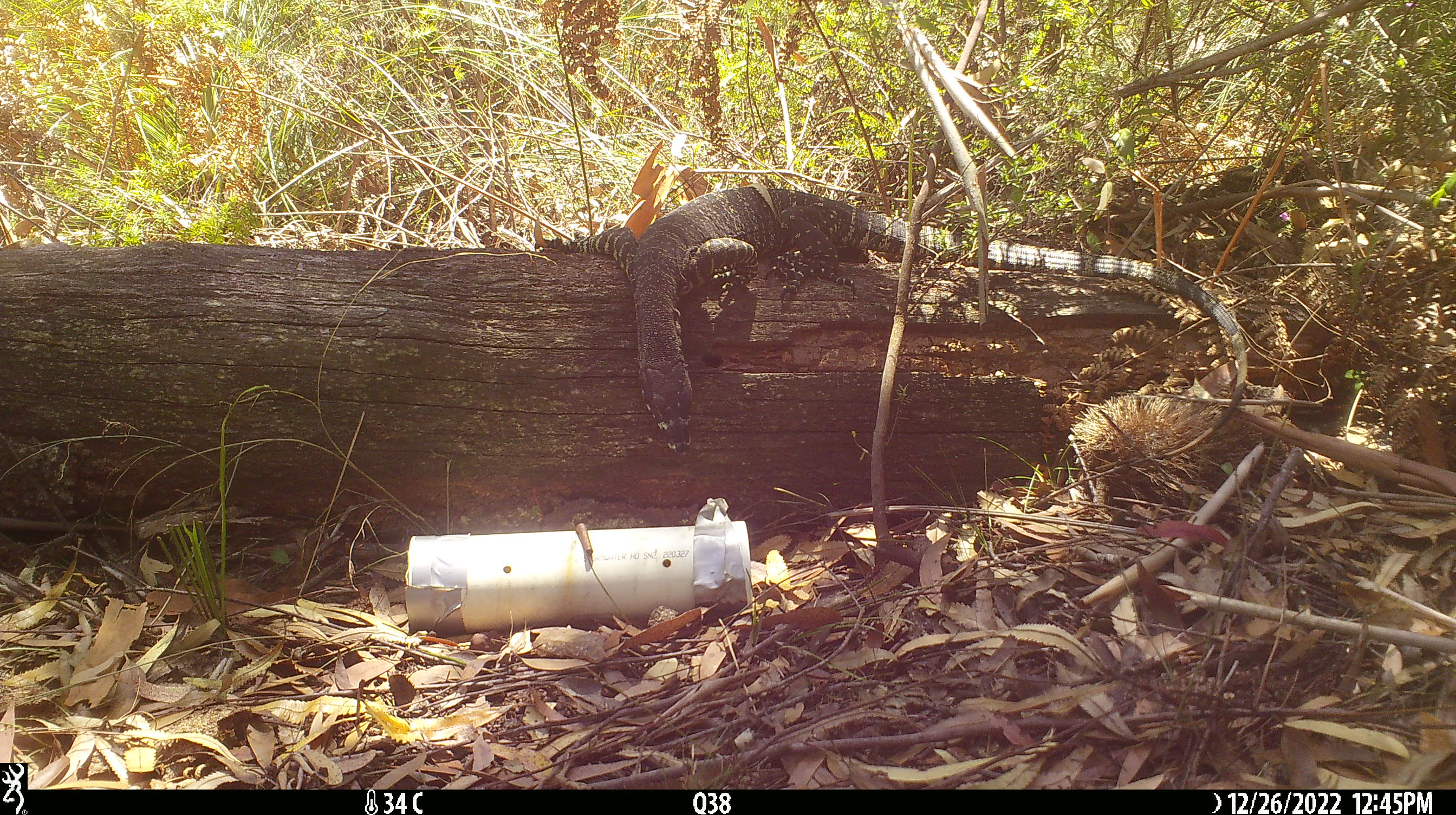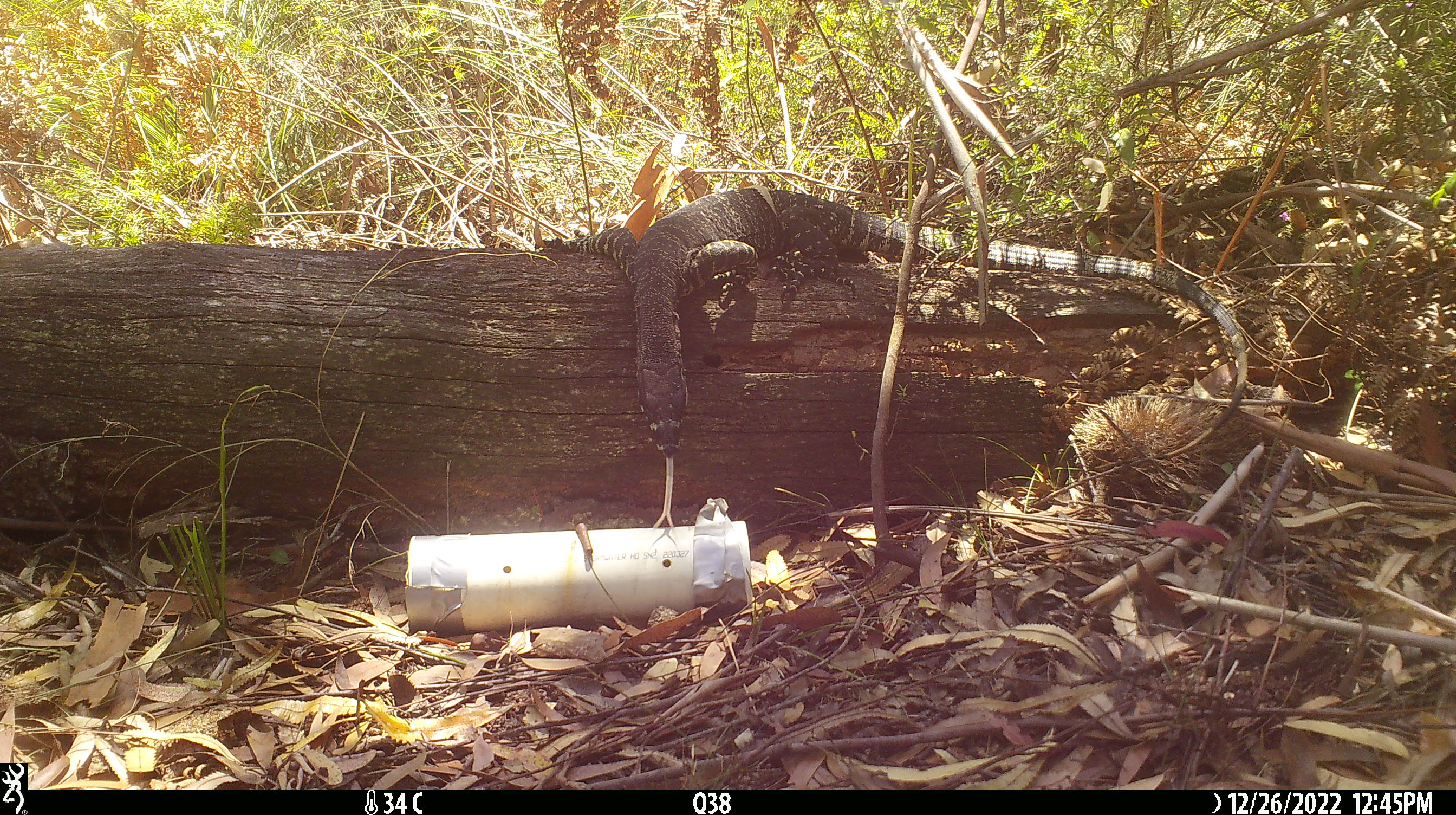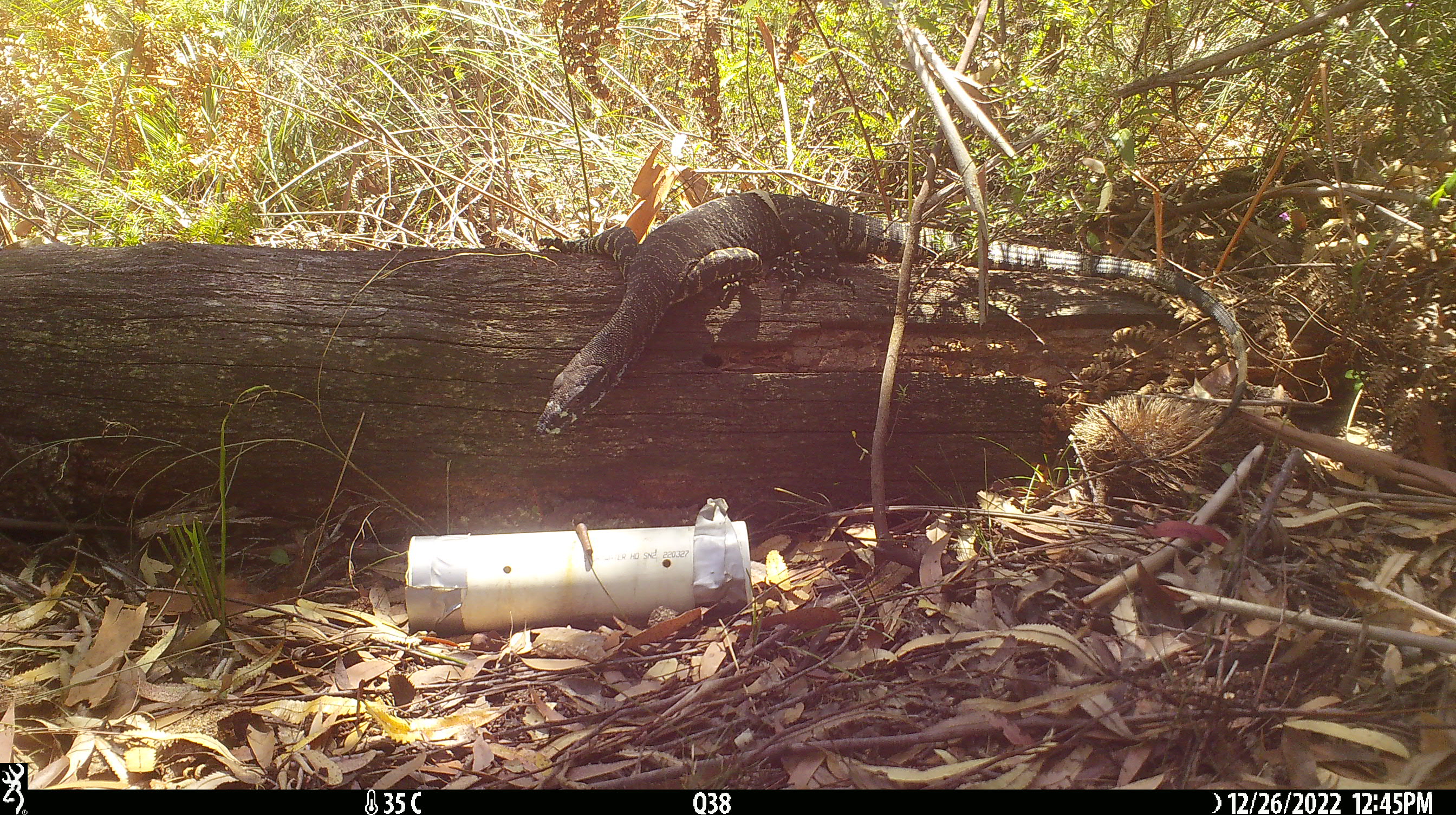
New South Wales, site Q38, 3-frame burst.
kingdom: Animalia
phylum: Chordata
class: Reptilia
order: Squamata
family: Varanidae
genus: Varanus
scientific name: Varanus varius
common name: lace monitor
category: goanna